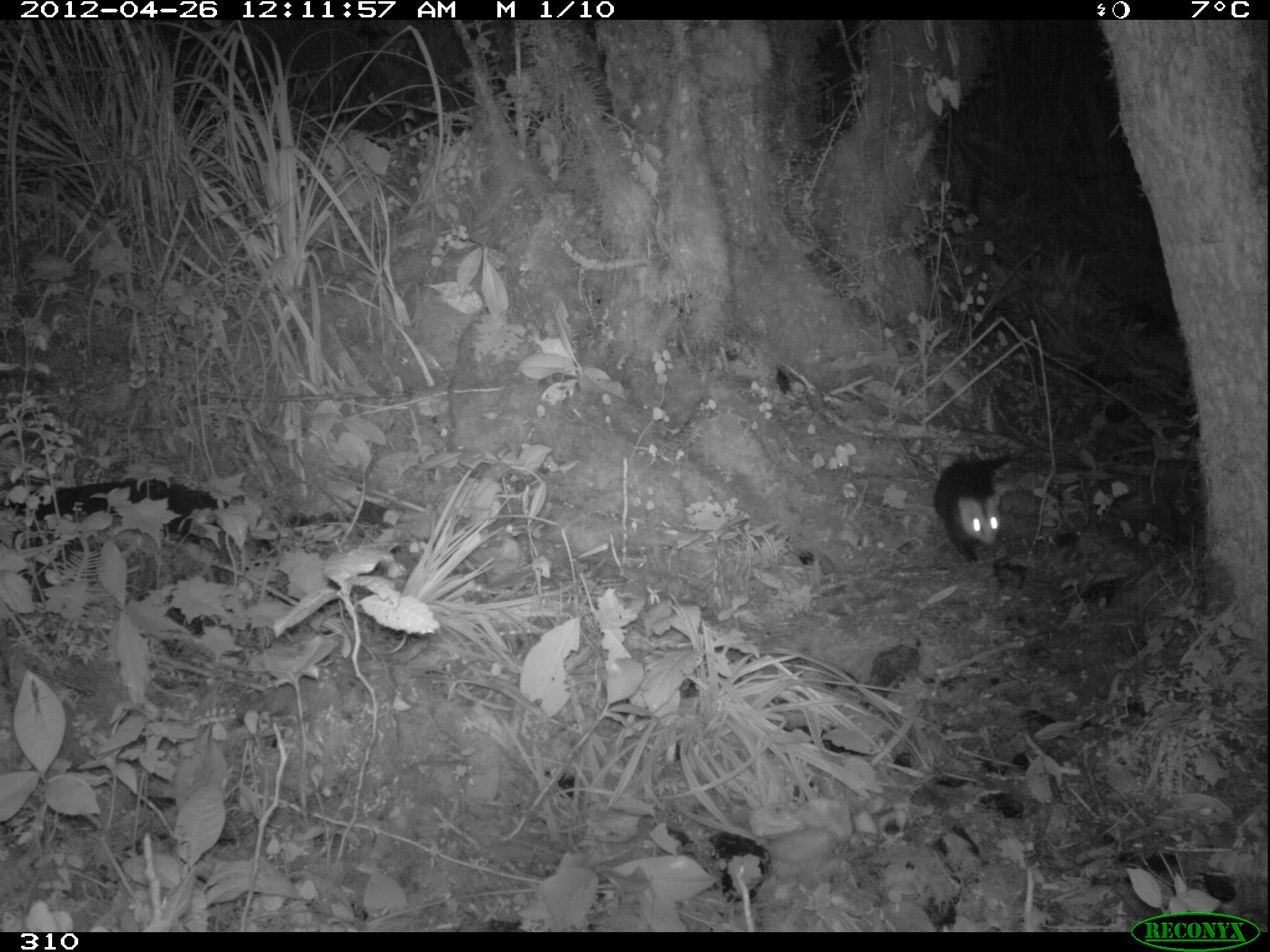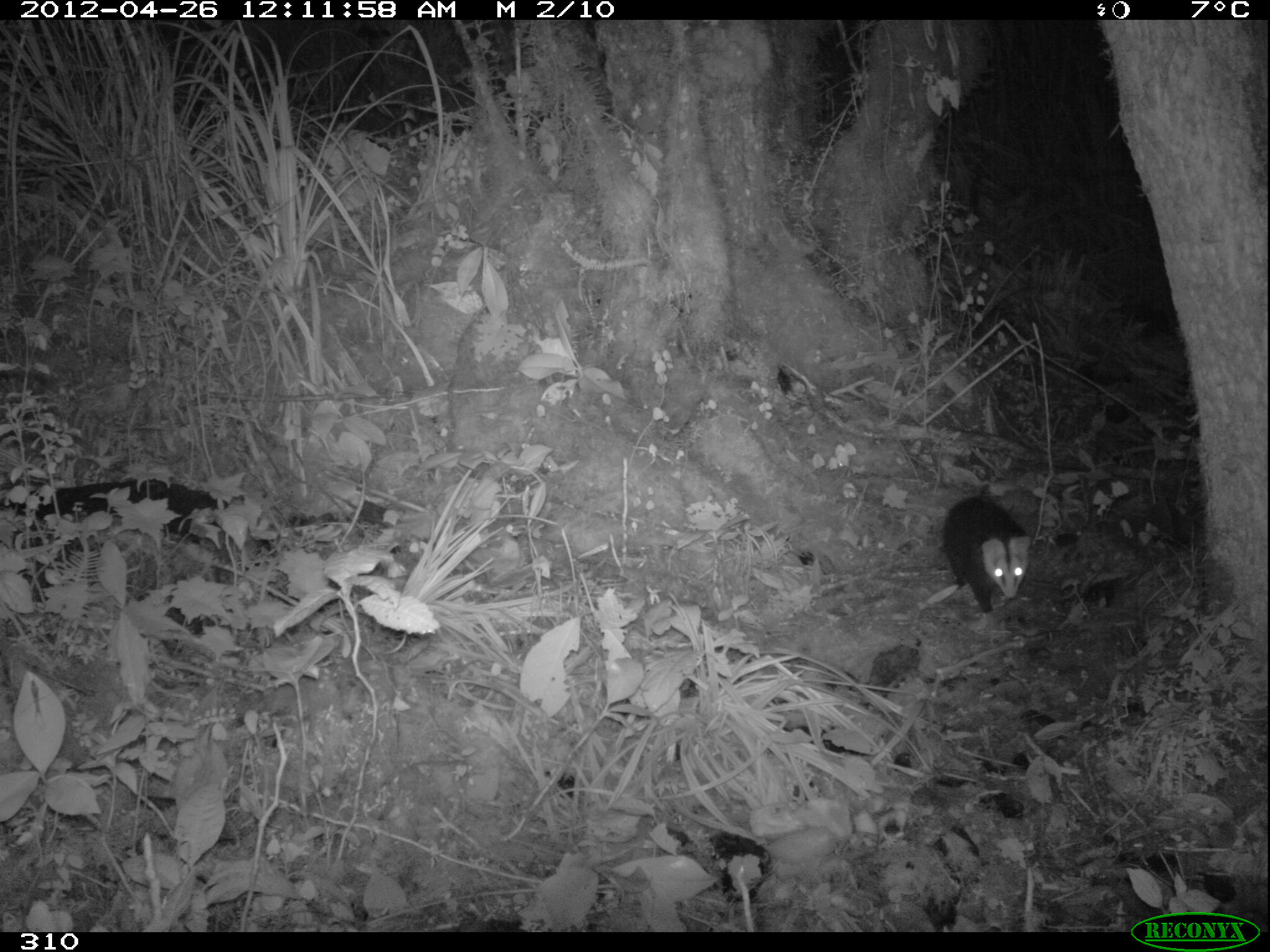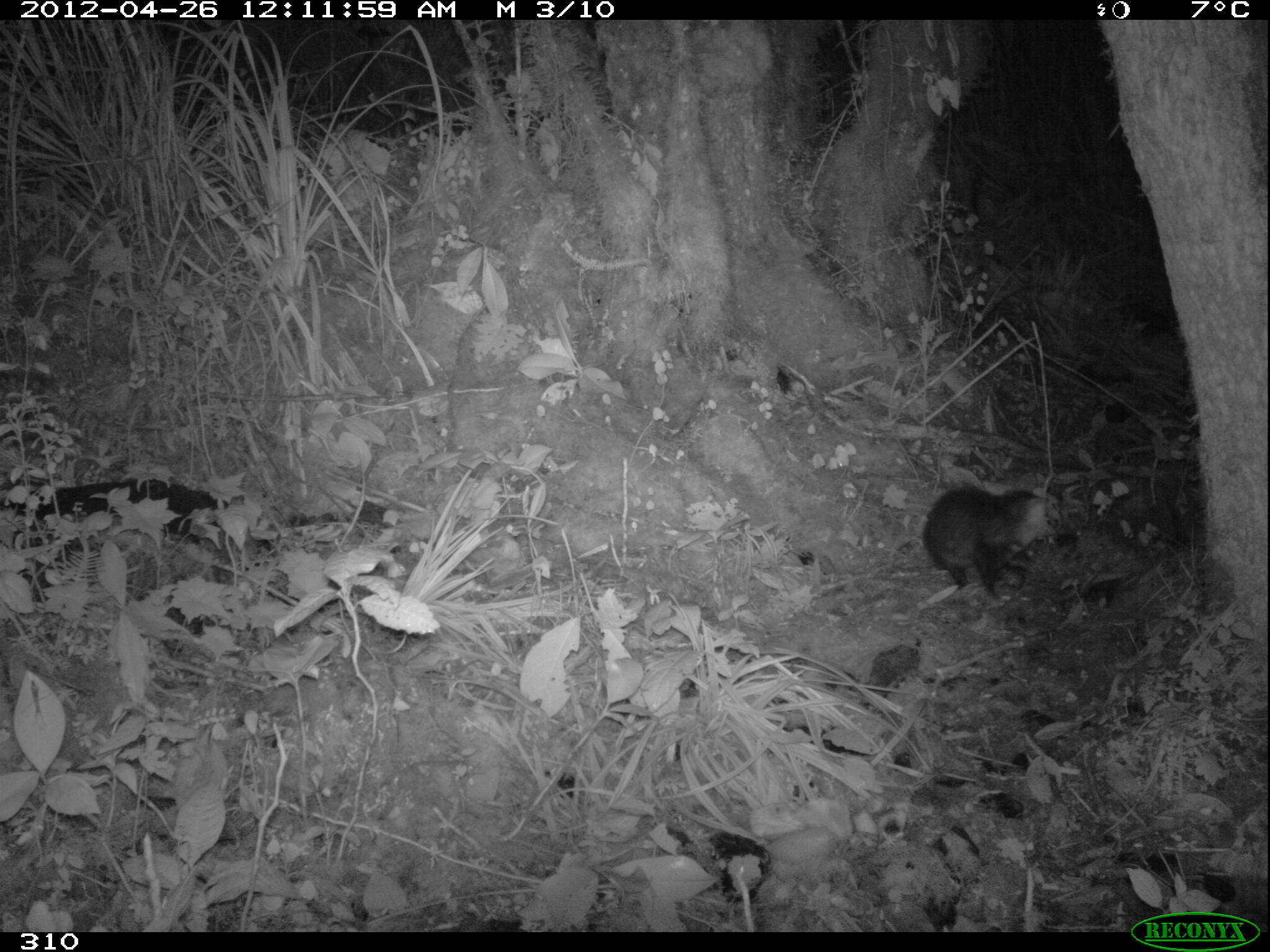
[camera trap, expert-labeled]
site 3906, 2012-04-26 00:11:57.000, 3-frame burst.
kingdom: Animalia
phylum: Chordata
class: Mammalia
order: Didelphimorphia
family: Didelphidae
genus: Didelphis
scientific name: Didelphis pernigra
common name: andean white-eared opossum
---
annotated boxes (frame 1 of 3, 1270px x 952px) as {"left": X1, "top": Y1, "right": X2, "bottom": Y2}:
didelphis pernigra: {"left": 934, "top": 449, "right": 1013, "bottom": 564}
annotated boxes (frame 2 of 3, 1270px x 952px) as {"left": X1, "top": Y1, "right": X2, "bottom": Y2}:
didelphis pernigra: {"left": 942, "top": 490, "right": 1032, "bottom": 614}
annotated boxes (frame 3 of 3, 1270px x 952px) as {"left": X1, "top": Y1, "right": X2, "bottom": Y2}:
didelphis pernigra: {"left": 922, "top": 483, "right": 1056, "bottom": 598}